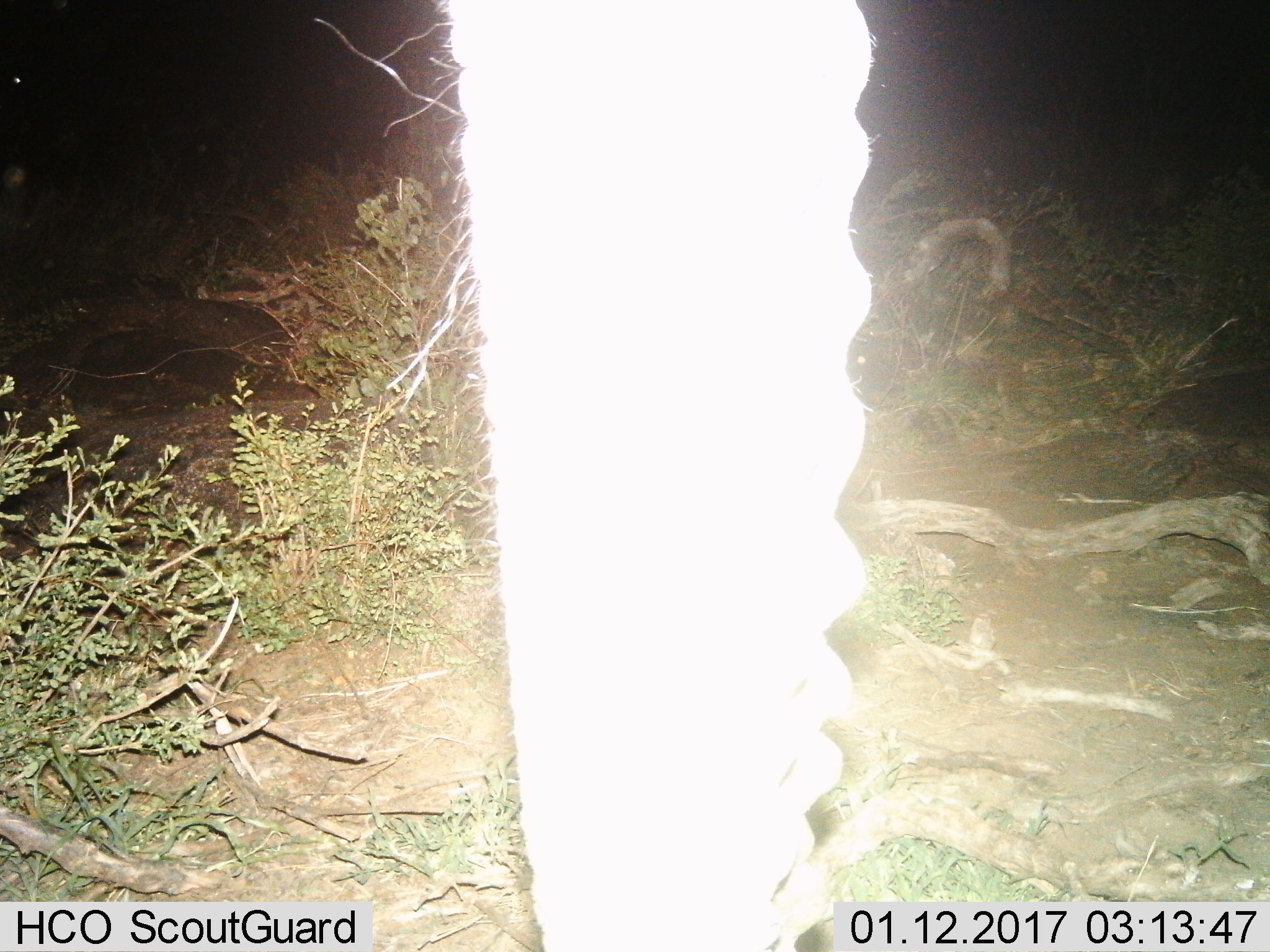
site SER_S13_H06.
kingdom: Animalia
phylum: Chordata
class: Mammalia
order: Proboscidea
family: Elephantidae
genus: Loxodonta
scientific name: Loxodonta africana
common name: african bush elephant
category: elephant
Elephant (african bush elephant) (Loxodonta africana), count 1. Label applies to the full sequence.